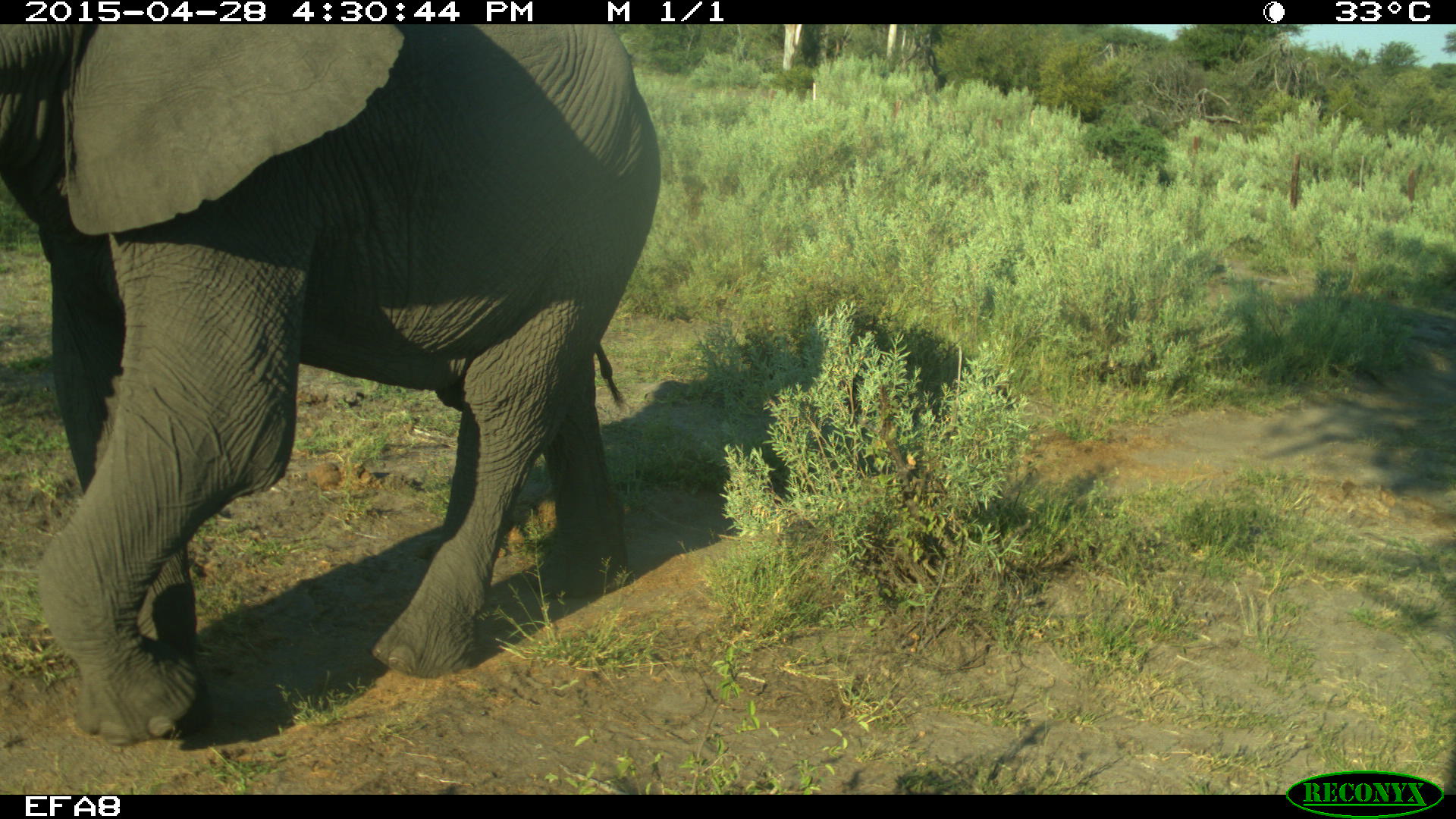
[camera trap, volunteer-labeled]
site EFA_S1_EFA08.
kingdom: Animalia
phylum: Chordata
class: Mammalia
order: Proboscidea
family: Elephantidae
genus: Loxodonta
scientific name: Loxodonta africana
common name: african bush elephant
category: elephant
Elephant (african bush elephant) (Loxodonta africana), count 1. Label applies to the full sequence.